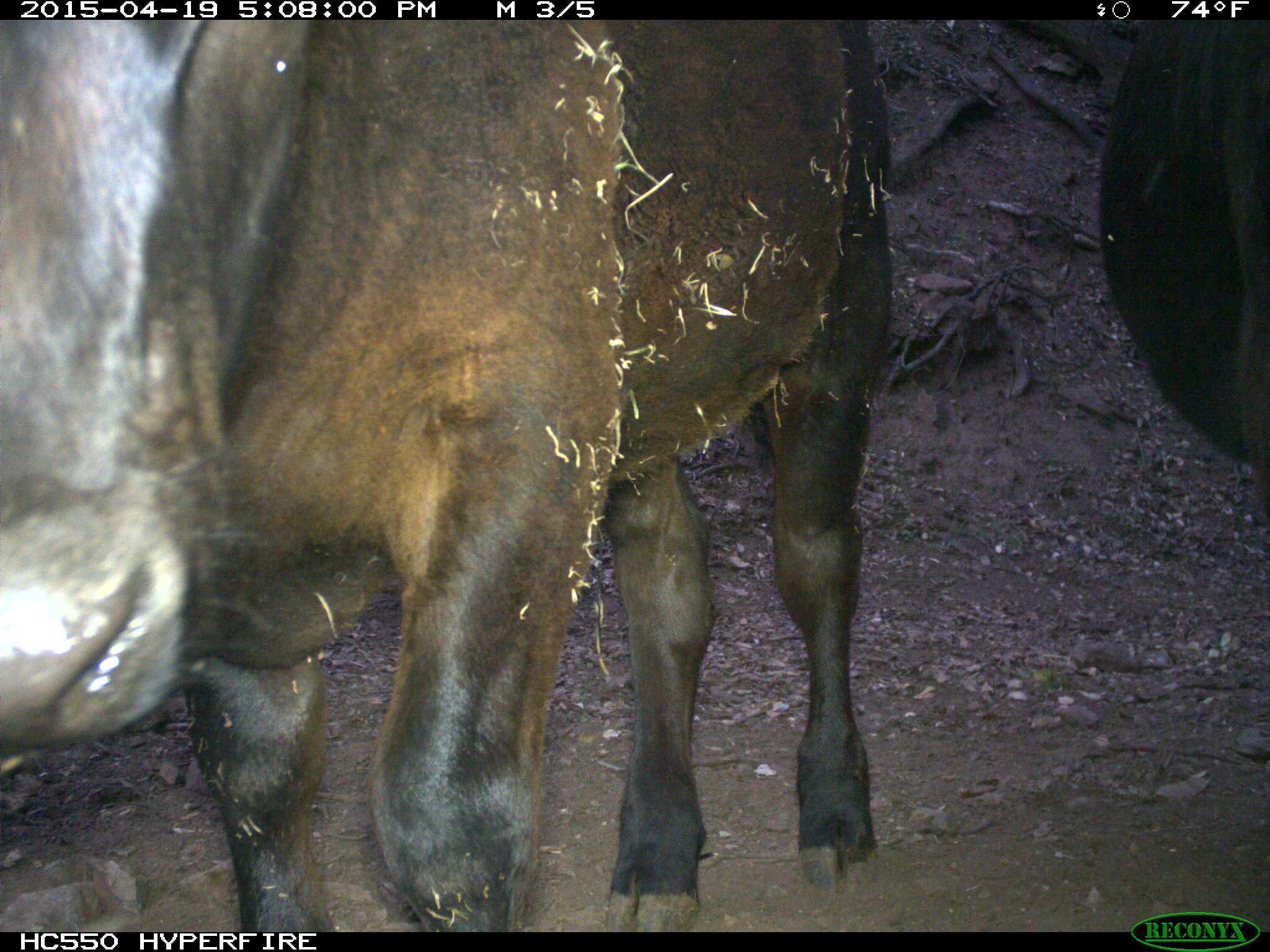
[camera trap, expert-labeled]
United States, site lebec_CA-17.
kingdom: Animalia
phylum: Chordata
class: Mammalia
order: Artiodactyla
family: Bovidae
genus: Bos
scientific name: Bos taurus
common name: domestic cow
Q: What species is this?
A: Bos taurus (domestic cow).